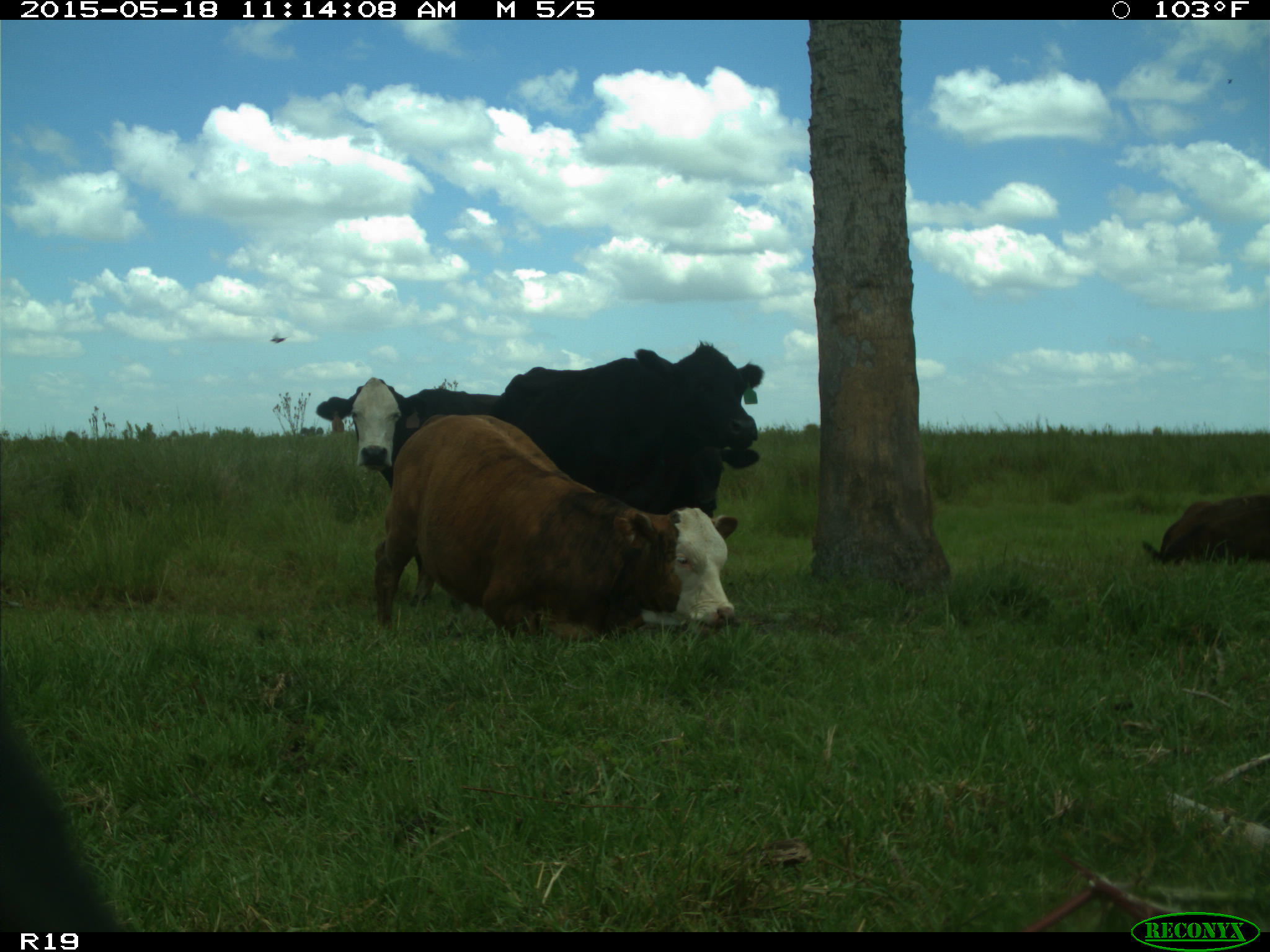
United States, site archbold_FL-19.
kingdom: Animalia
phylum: Chordata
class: Mammalia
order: Artiodactyla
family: Bovidae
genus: Bos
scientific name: Bos taurus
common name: domestic cow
Bos taurus (domestic cow).